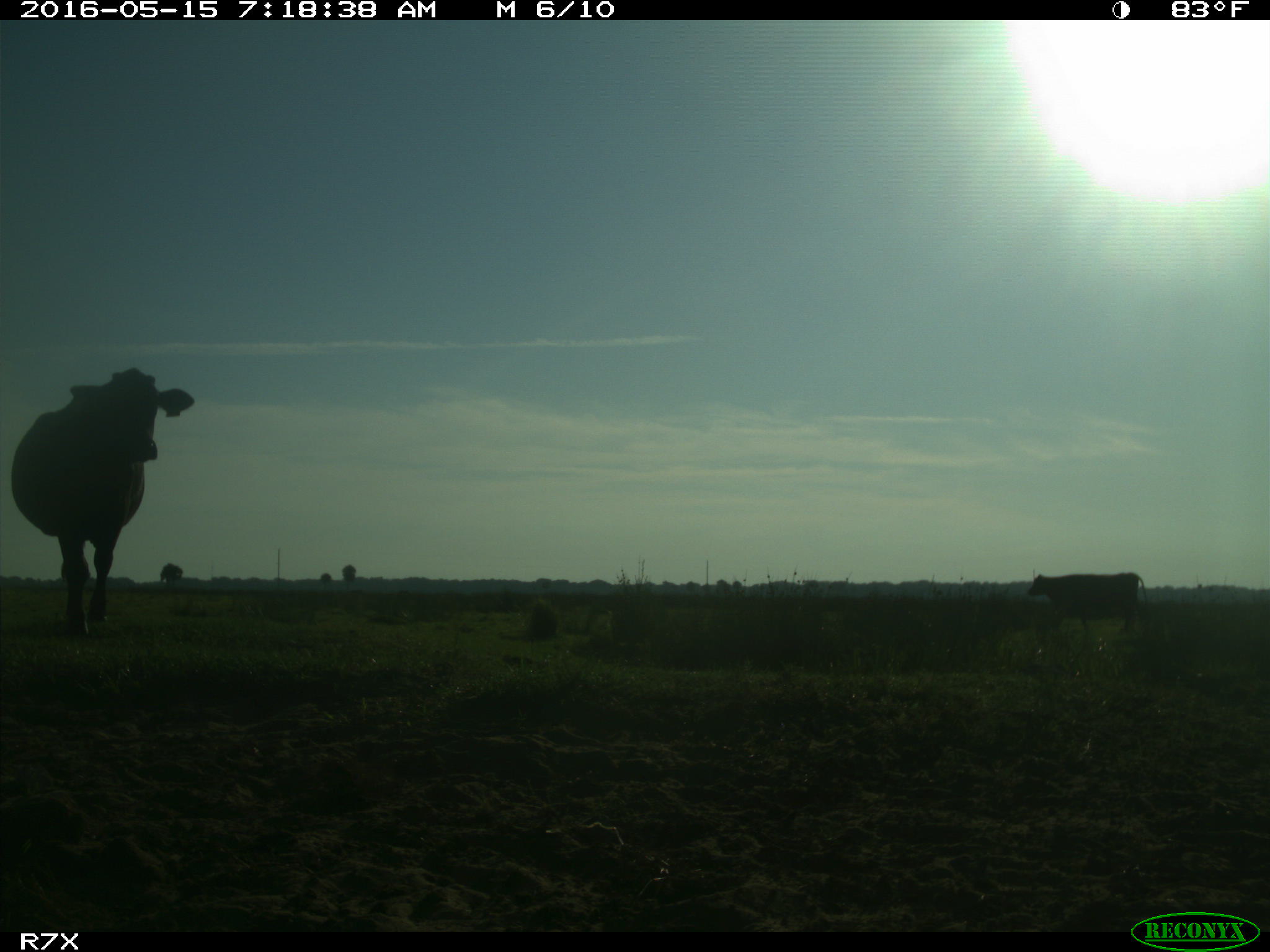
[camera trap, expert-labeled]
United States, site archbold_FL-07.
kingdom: Animalia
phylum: Chordata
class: Mammalia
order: Artiodactyla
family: Bovidae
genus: Bos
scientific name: Bos taurus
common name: domestic cow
Bos taurus (domestic cow).